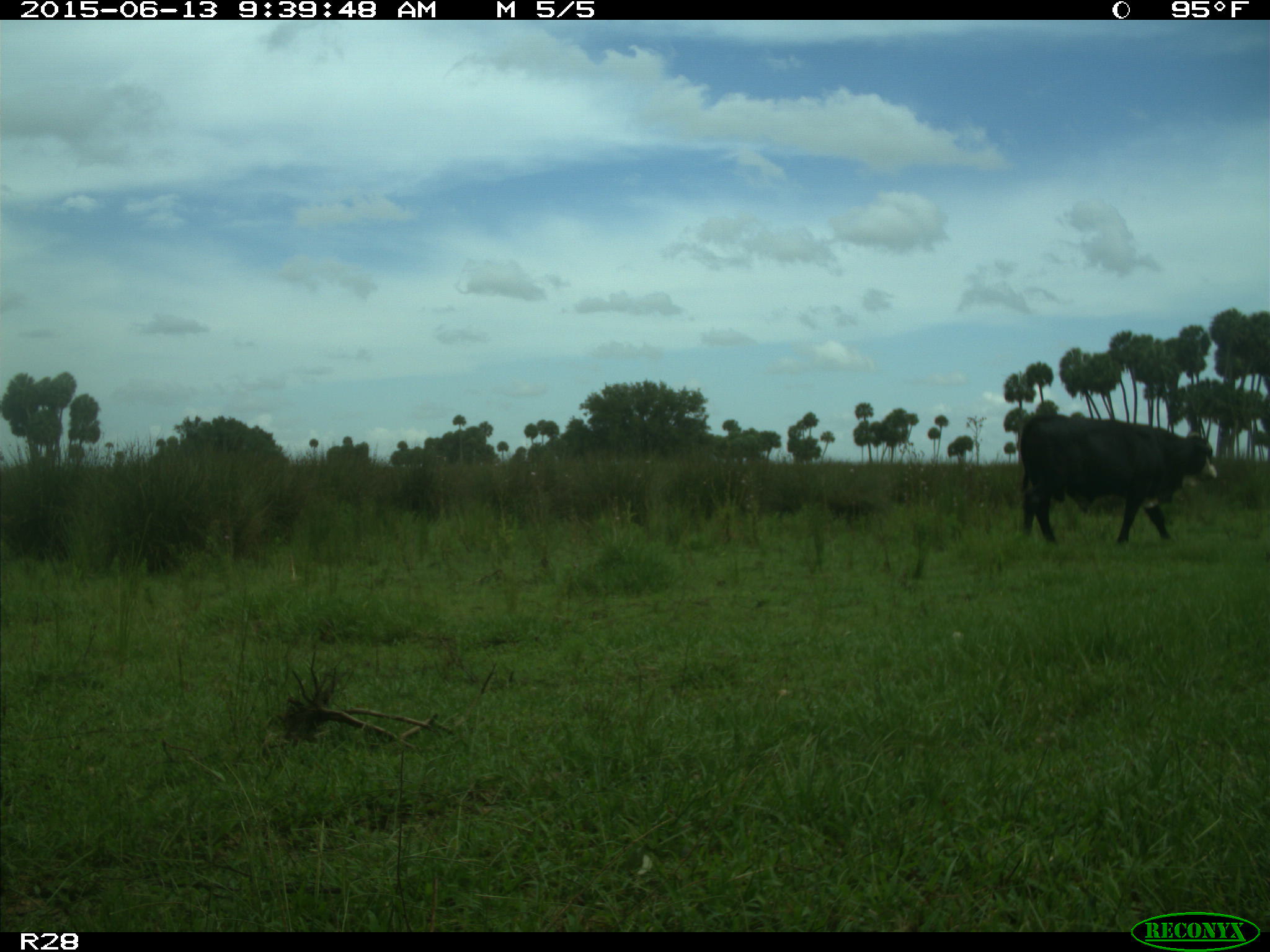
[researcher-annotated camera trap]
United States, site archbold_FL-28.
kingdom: Animalia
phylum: Chordata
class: Mammalia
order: Artiodactyla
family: Bovidae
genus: Bos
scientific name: Bos taurus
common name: domestic cow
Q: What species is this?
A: Bos taurus (domestic cow).